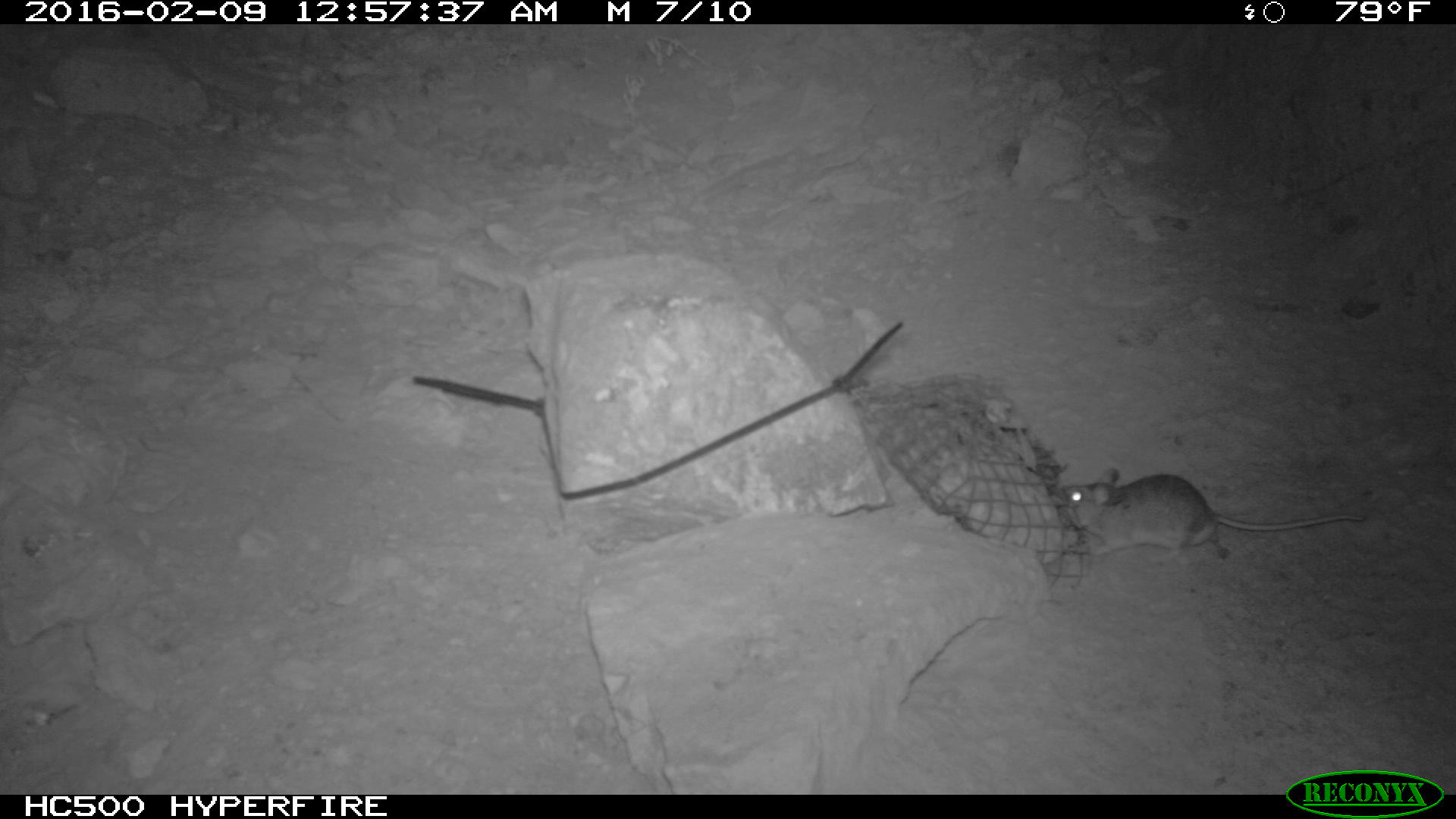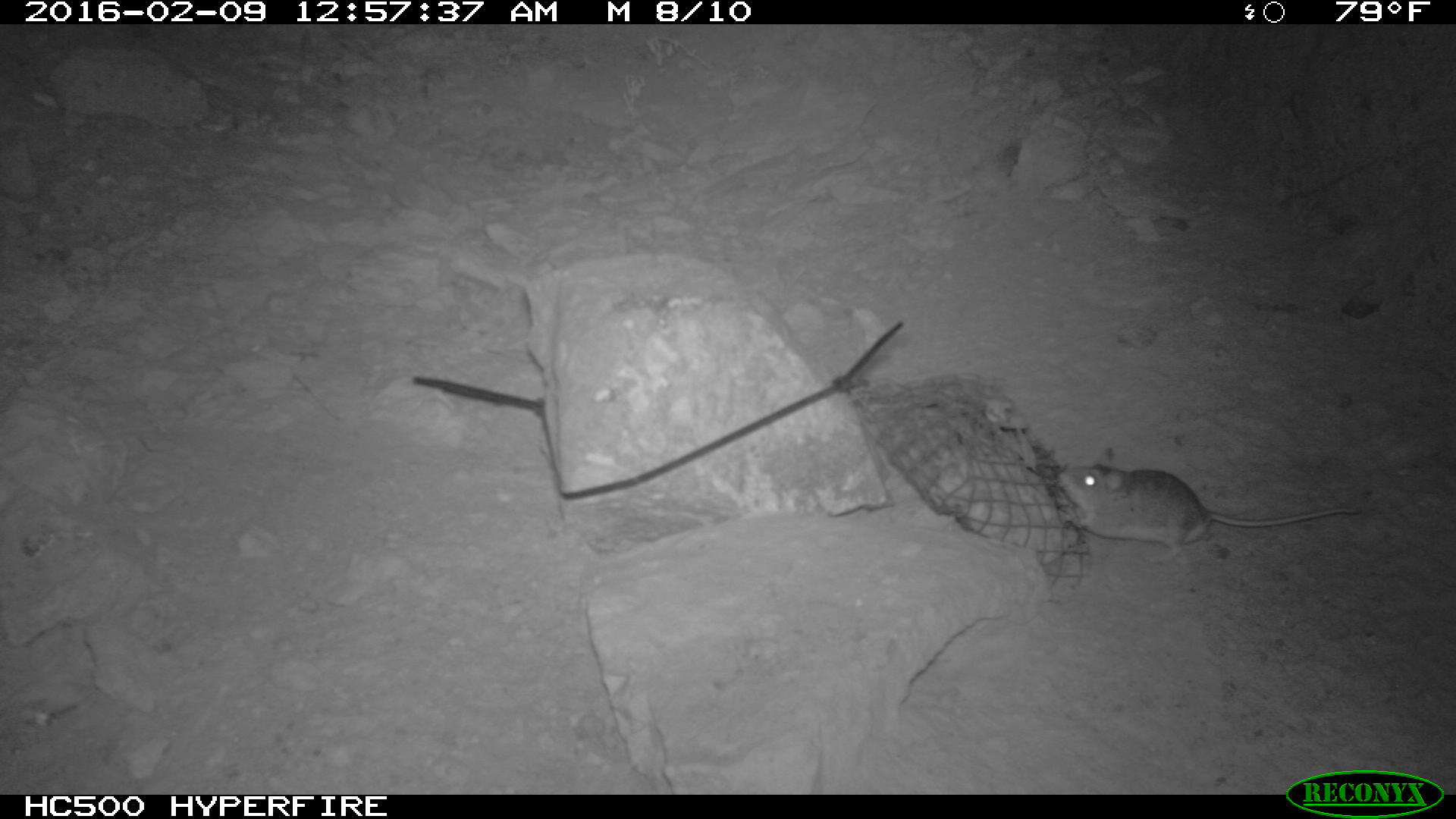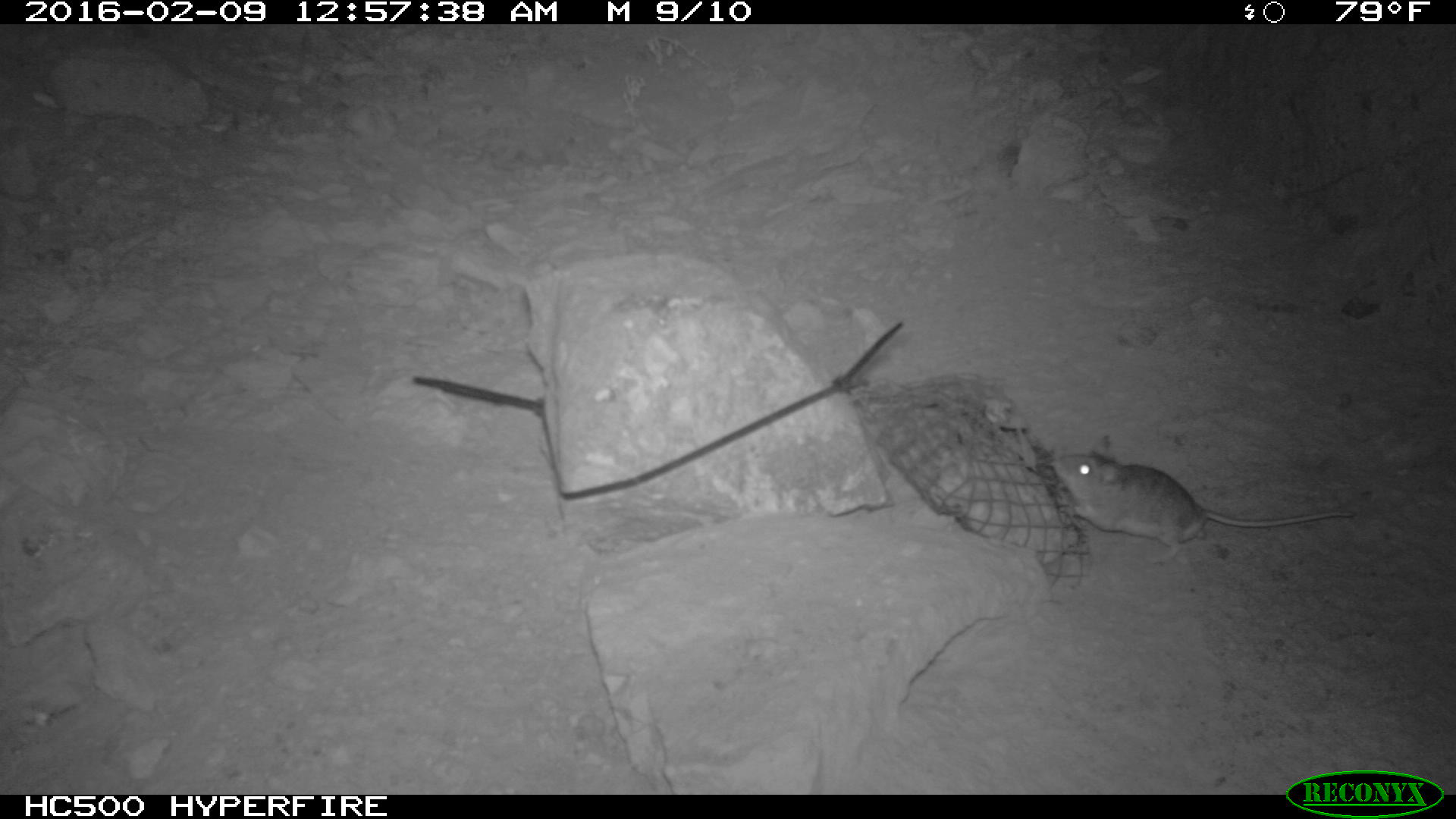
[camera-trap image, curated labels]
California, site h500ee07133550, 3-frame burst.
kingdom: Animalia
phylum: Chordata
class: Mammalia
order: Rodentia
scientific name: Rodentia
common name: rodent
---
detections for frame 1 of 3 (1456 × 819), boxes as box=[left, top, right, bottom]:
rodent: box=[1059, 469, 1366, 565]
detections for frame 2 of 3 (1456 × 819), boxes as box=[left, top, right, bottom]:
rodent: box=[1059, 448, 1360, 563]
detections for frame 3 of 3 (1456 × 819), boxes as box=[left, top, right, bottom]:
rodent: box=[1053, 452, 1359, 563]